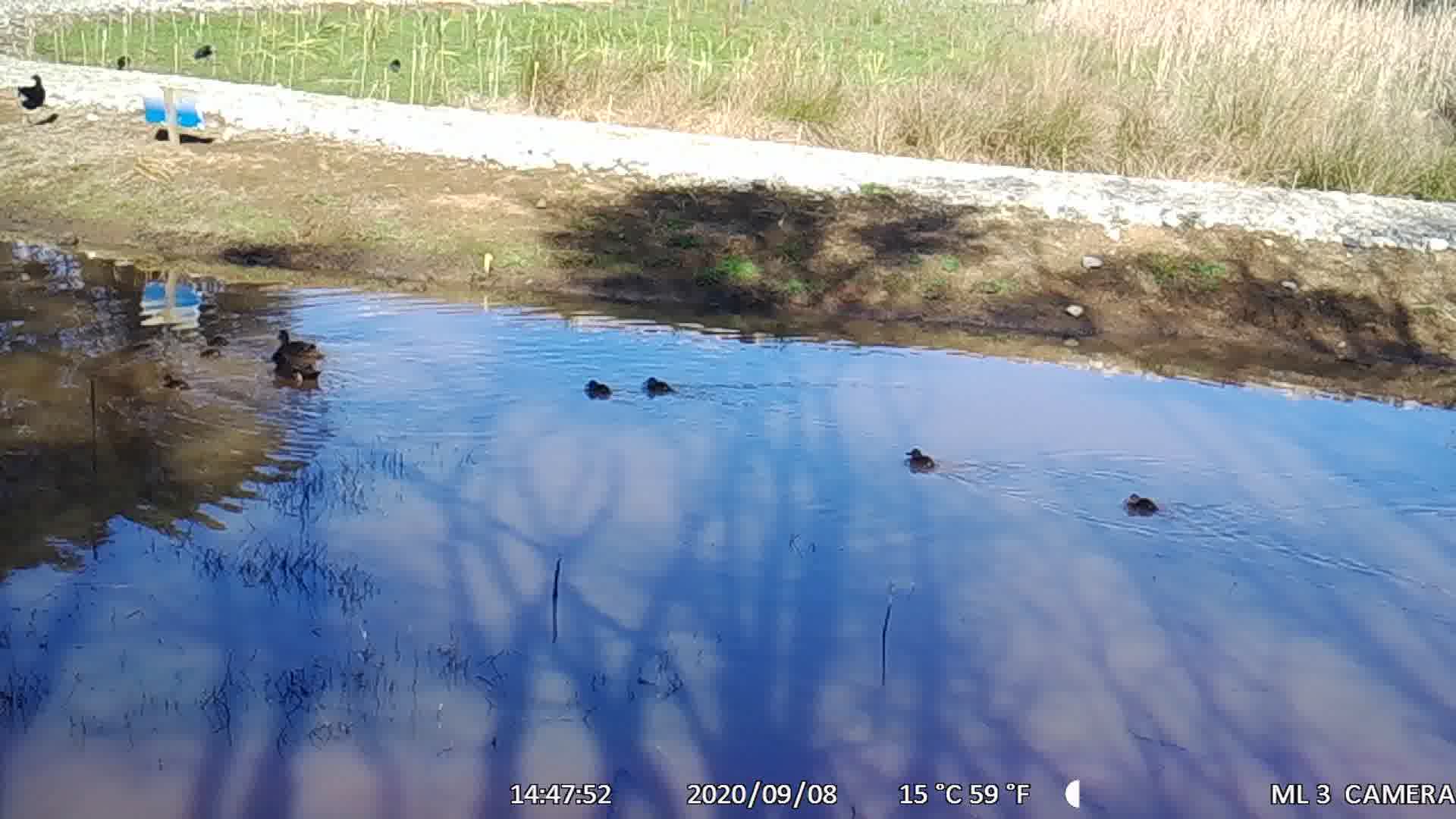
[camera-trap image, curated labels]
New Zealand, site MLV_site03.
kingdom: Animalia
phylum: Chordata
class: Aves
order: Anseriformes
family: Anatidae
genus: Anas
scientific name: Anas chlorotis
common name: brown teal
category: pateke